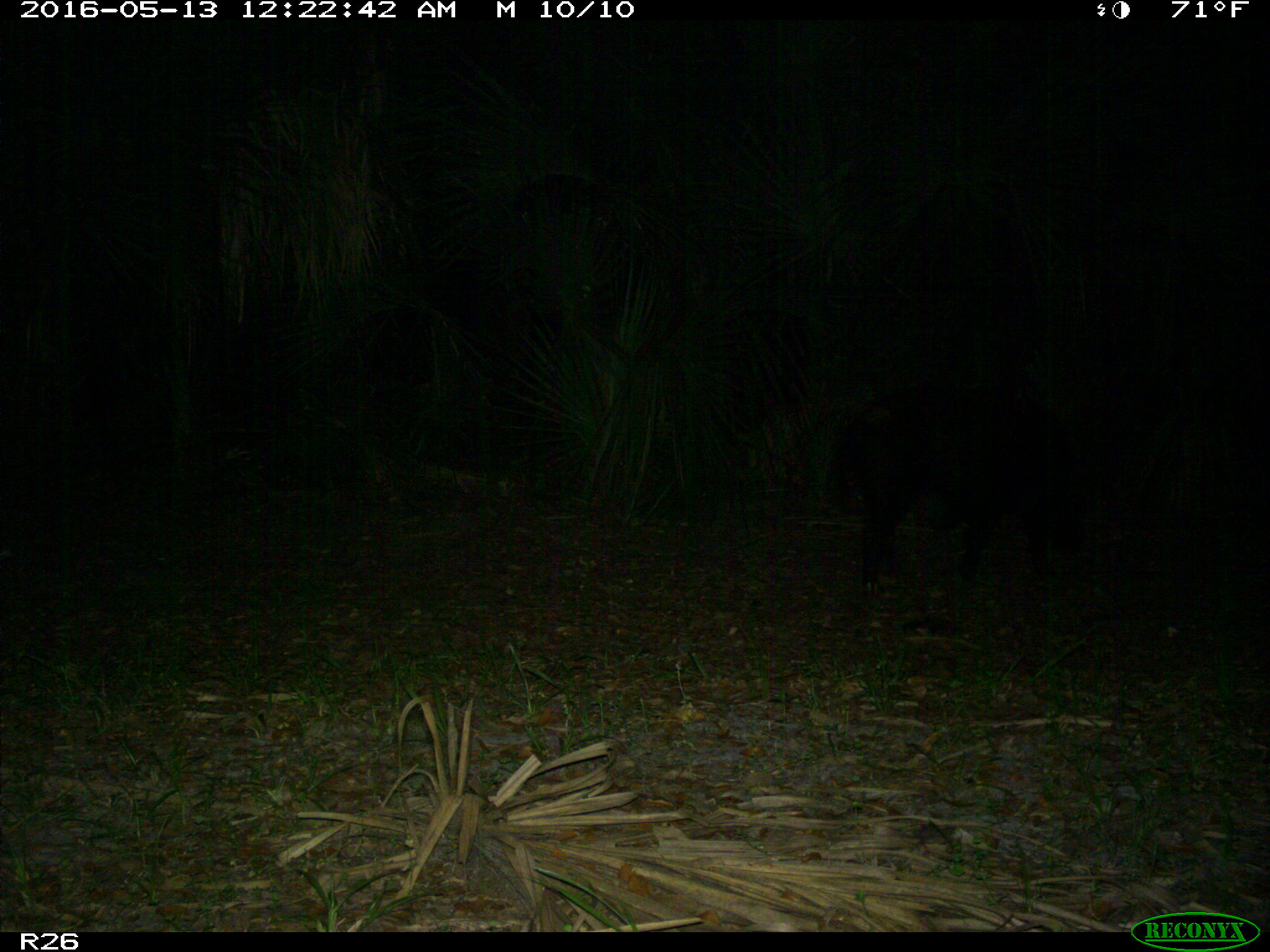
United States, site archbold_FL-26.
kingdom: Animalia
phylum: Chordata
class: Mammalia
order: Artiodactyla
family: Suidae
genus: Sus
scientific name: Sus scrofa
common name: wild boar